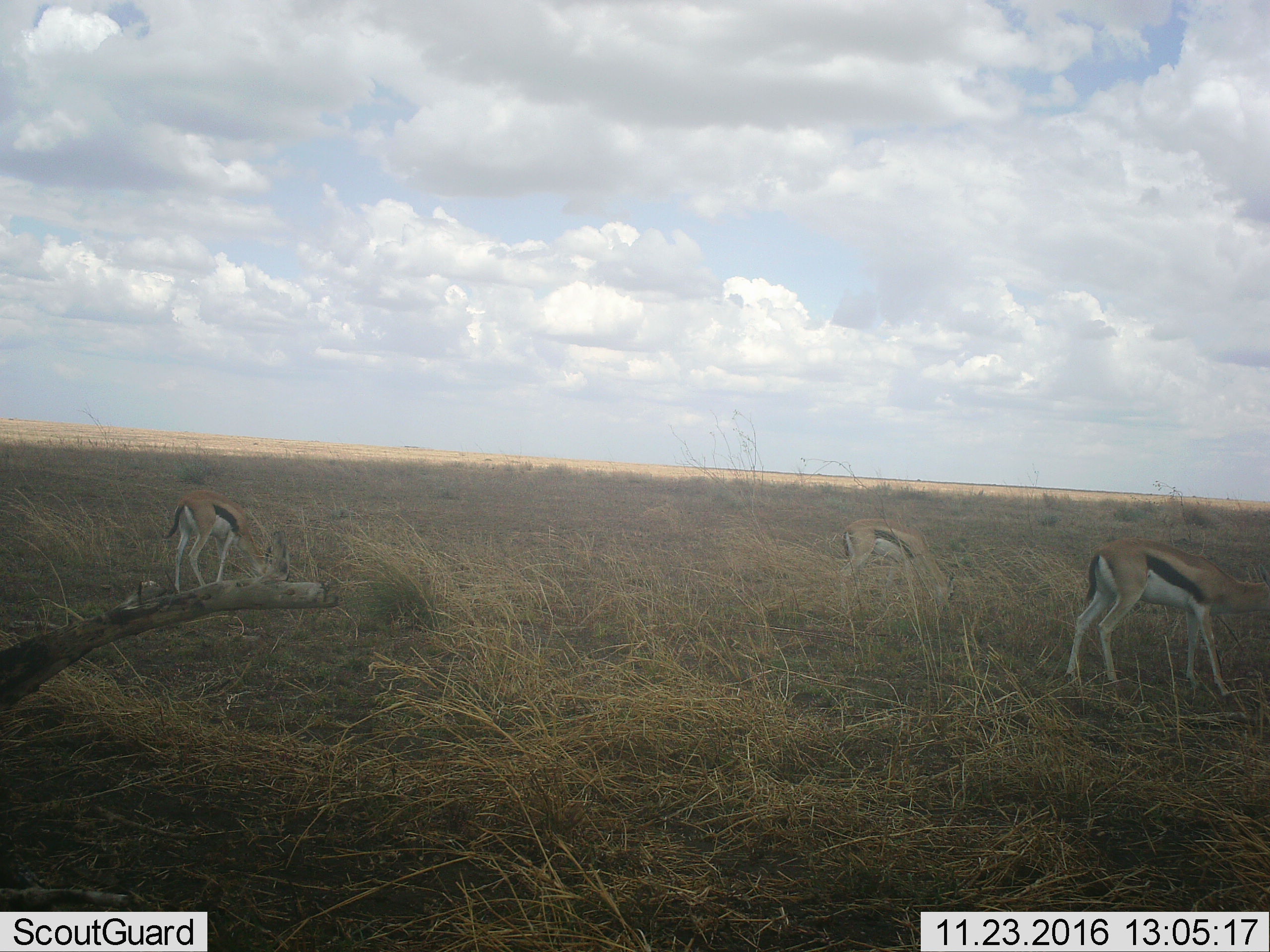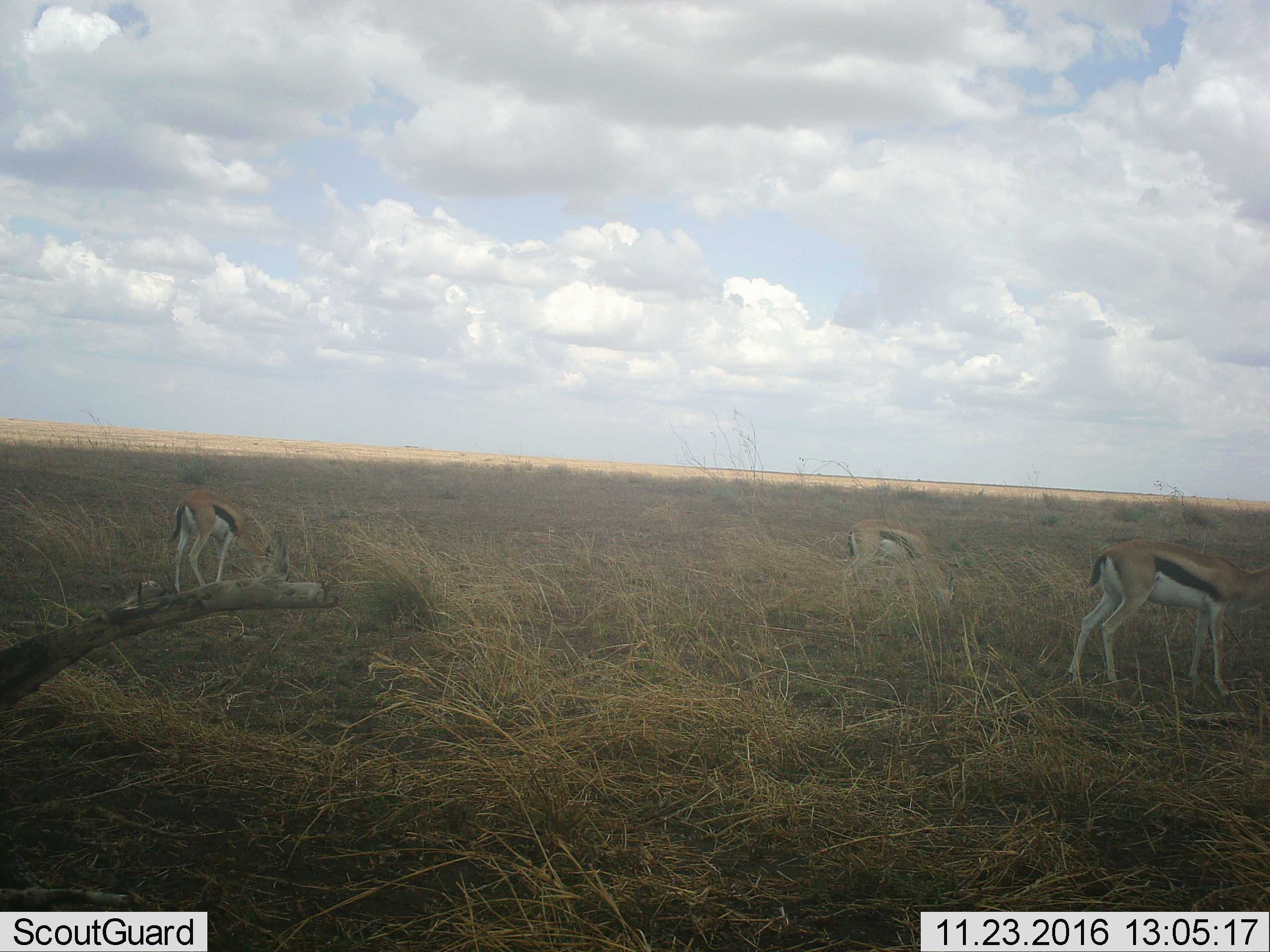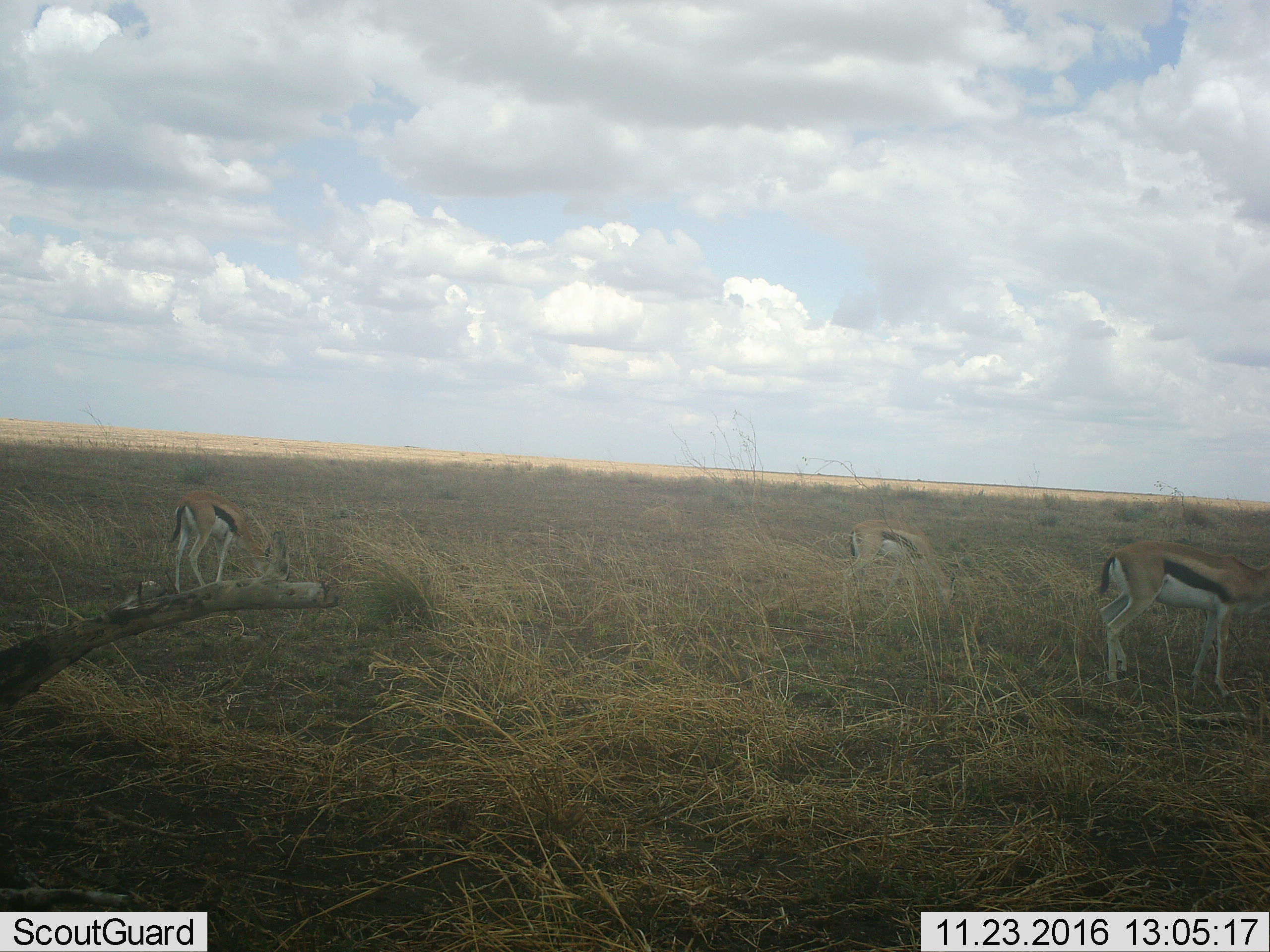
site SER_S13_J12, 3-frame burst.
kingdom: Animalia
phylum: Chordata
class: Mammalia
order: Artiodactyla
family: Bovidae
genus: Eudorcas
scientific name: Eudorcas thomsonii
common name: thomson's gazelle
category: gazellethomsons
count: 3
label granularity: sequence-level